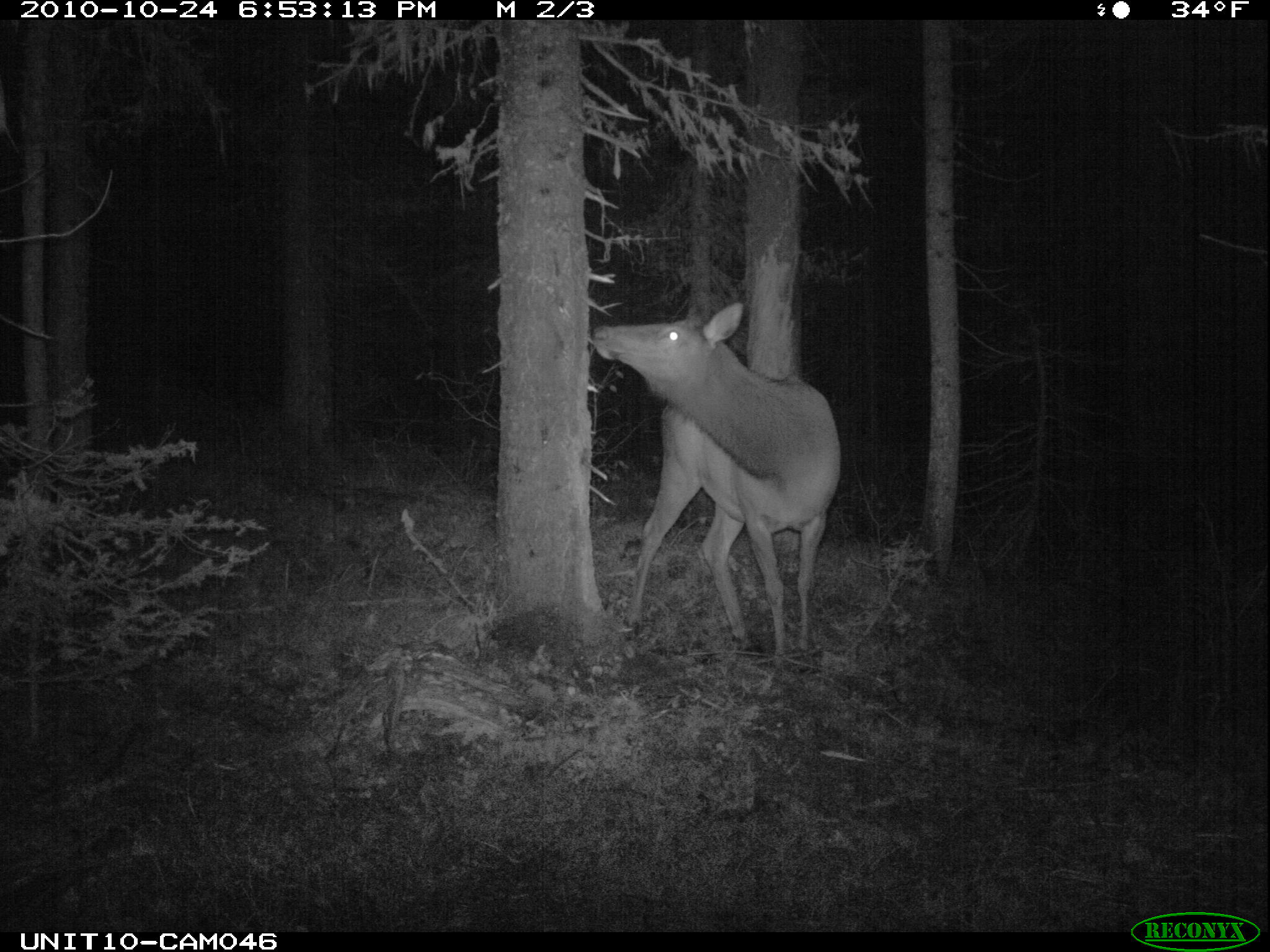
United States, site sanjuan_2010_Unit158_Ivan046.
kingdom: Animalia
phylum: Chordata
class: Mammalia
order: Artiodactyla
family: Cervidae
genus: Cervus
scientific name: Cervus elaphus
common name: red deer